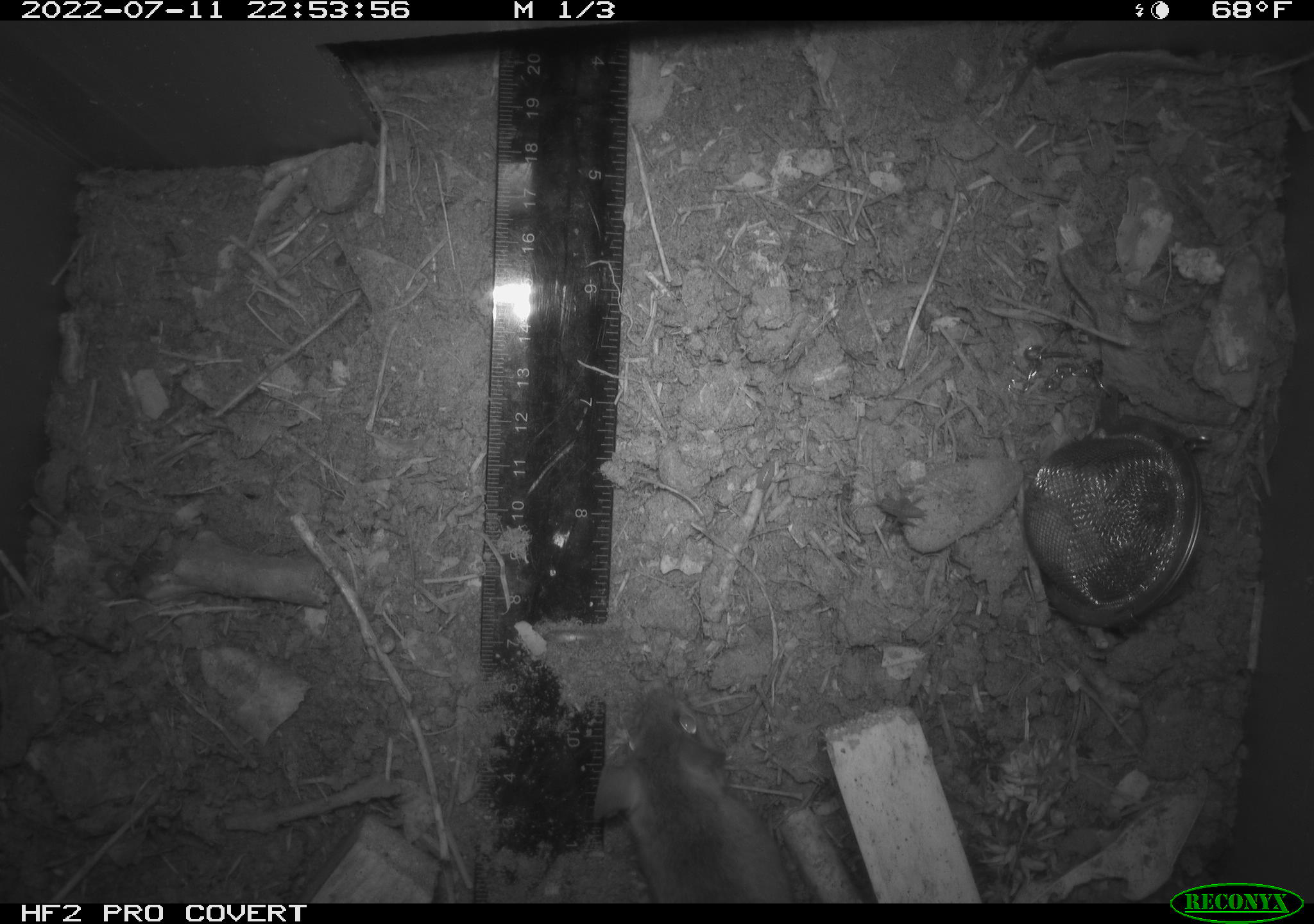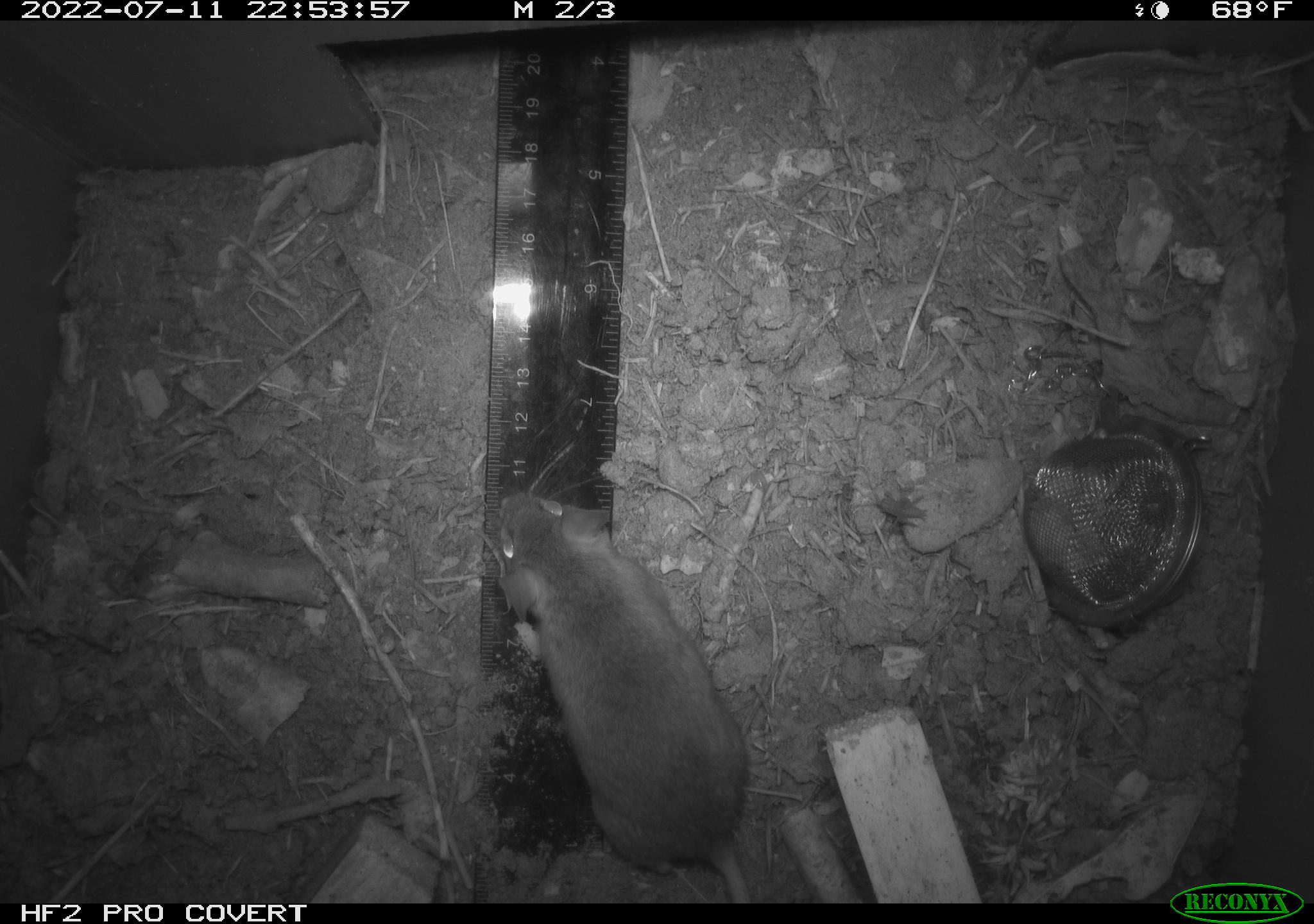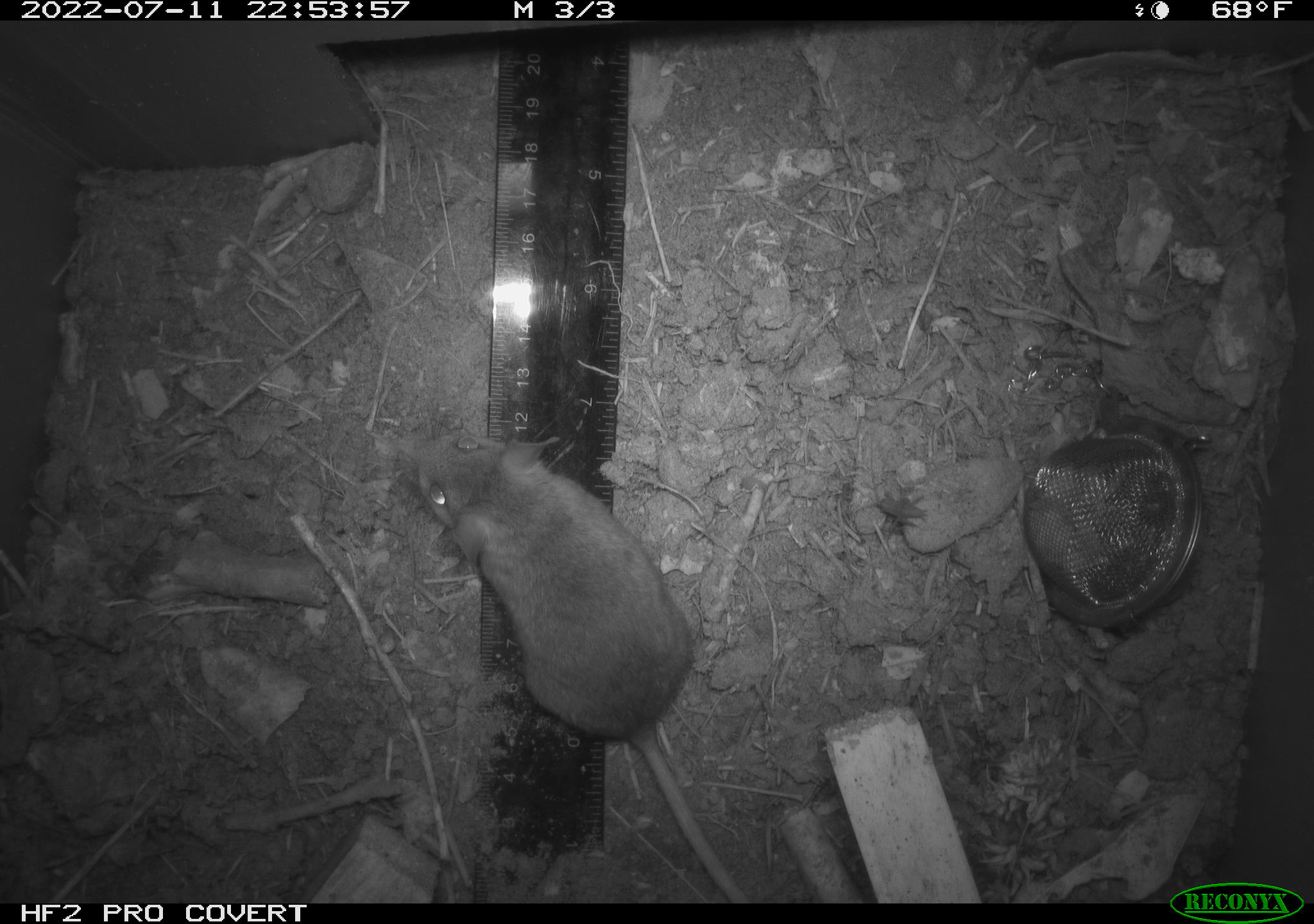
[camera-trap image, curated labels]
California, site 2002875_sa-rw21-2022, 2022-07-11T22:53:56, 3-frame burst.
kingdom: Animalia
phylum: Chordata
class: Mammalia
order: Rodentia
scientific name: Rodentia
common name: mouse species